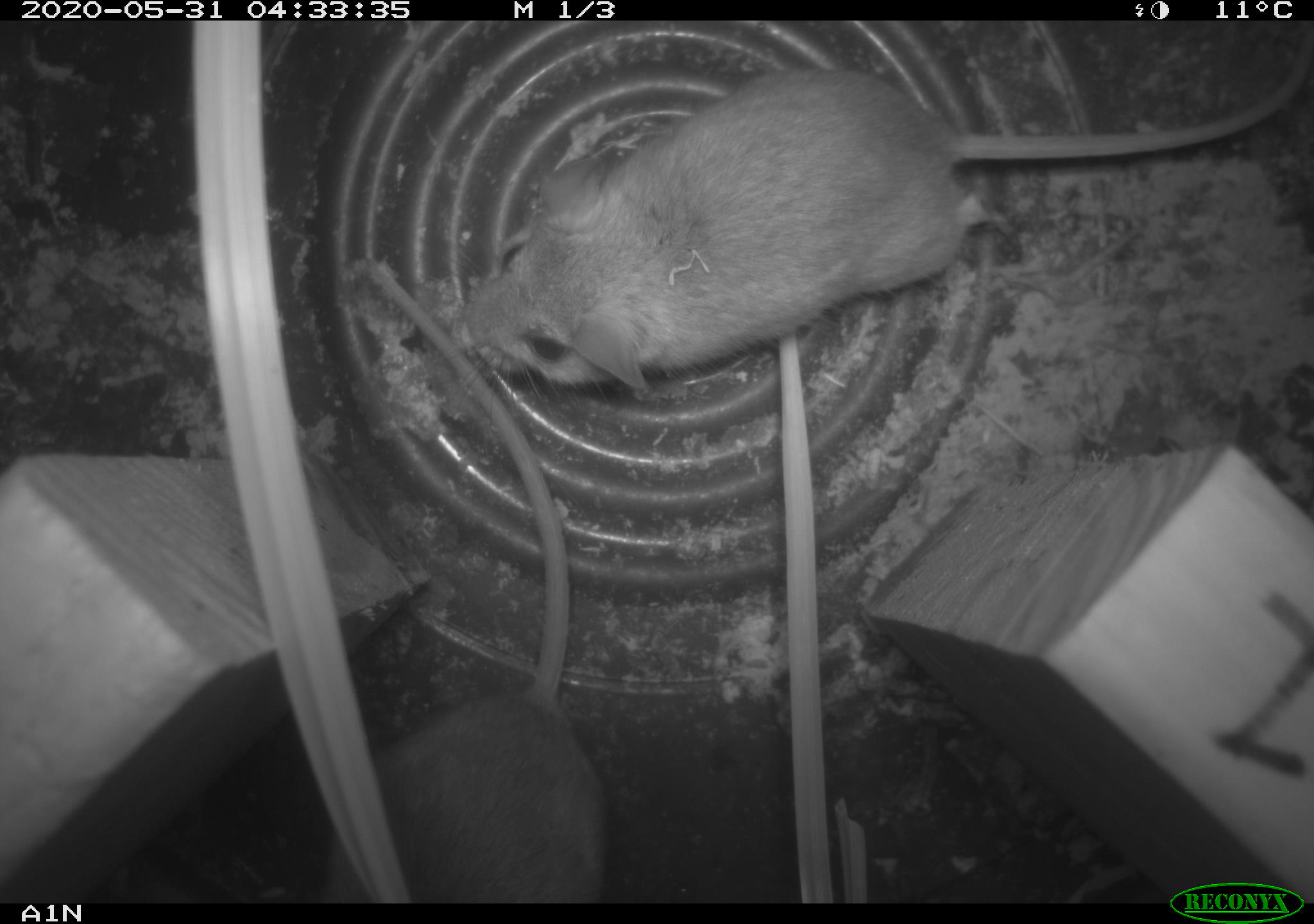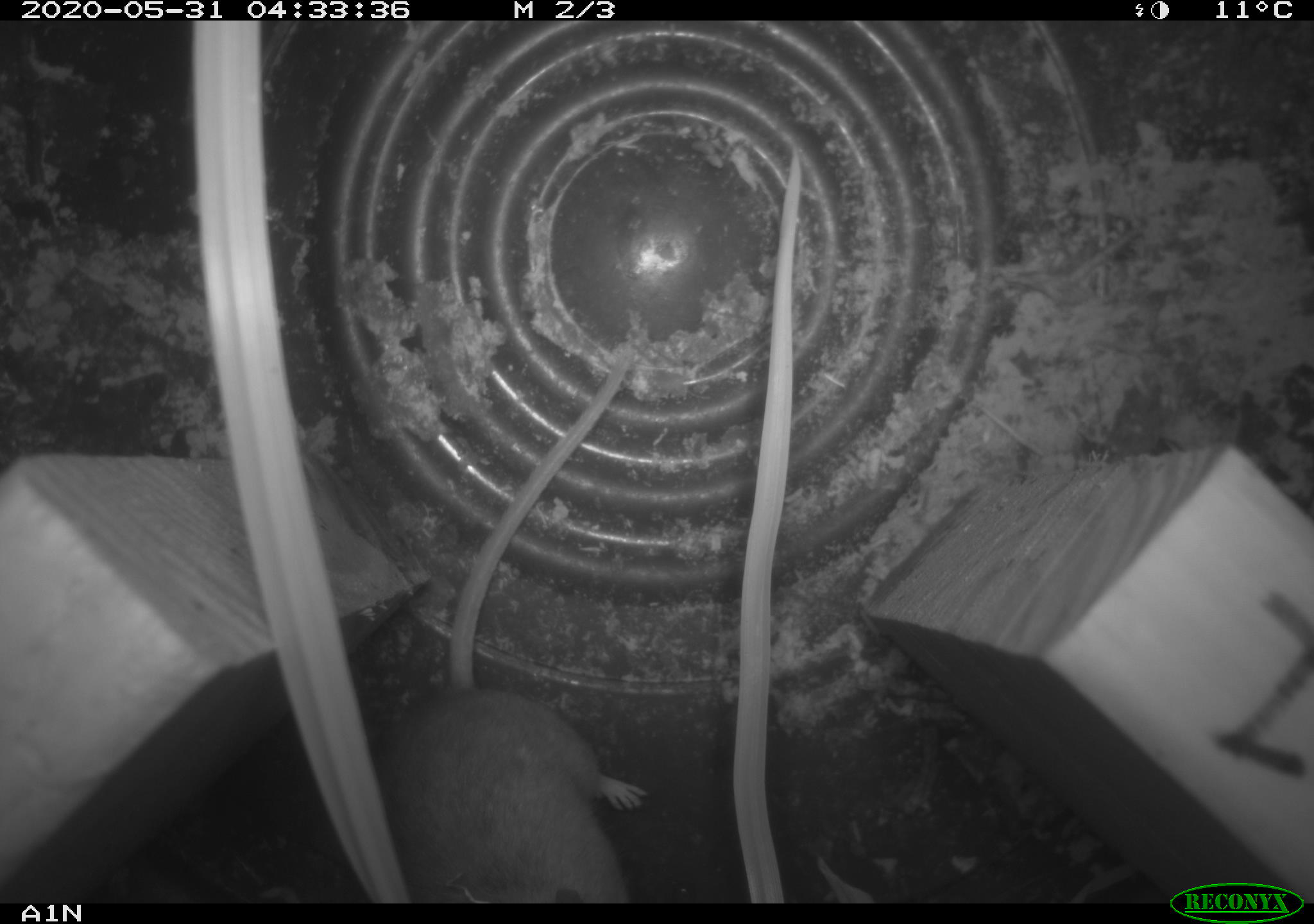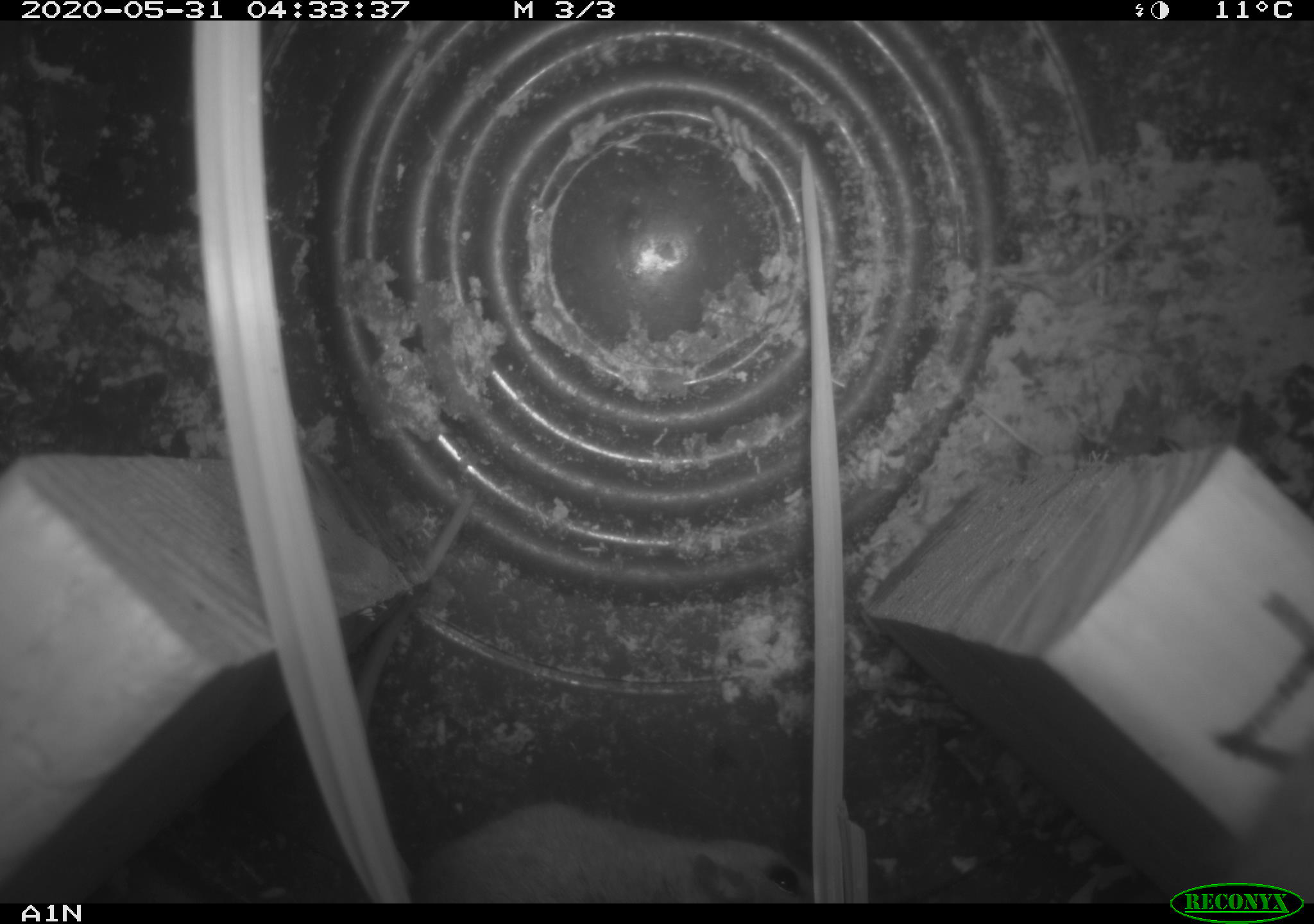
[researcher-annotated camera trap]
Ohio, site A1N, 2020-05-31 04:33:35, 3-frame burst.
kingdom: Animalia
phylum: Chordata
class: Mammalia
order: Rodentia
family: Cricetidae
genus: Peromyscus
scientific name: Peromyscus leucopus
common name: white-footed mouse